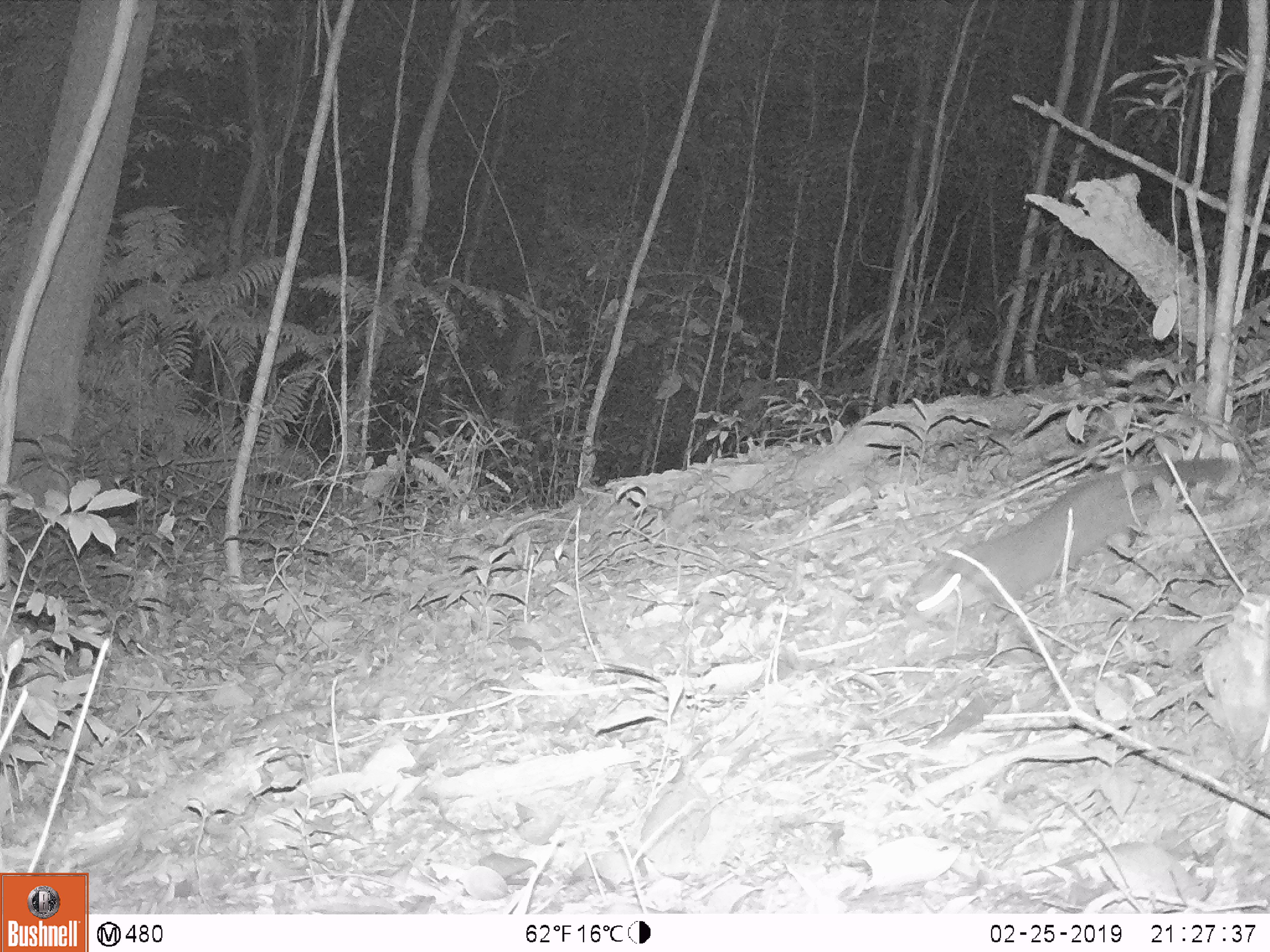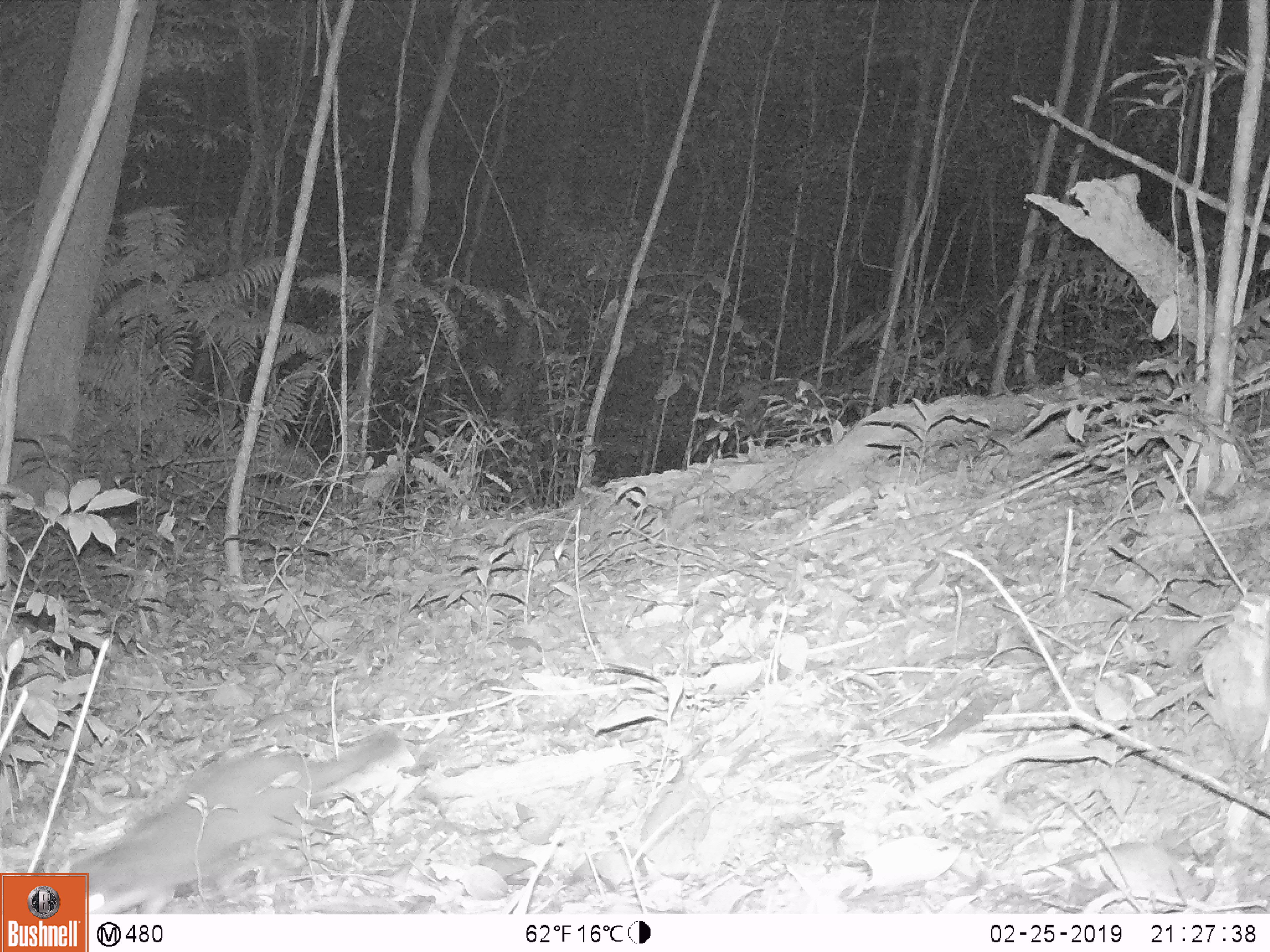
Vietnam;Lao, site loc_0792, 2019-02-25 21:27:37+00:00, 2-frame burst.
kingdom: Animalia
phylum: Chordata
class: Mammalia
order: Carnivora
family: Mustelidae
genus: Melogale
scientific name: Melogale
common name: ferret badger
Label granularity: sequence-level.